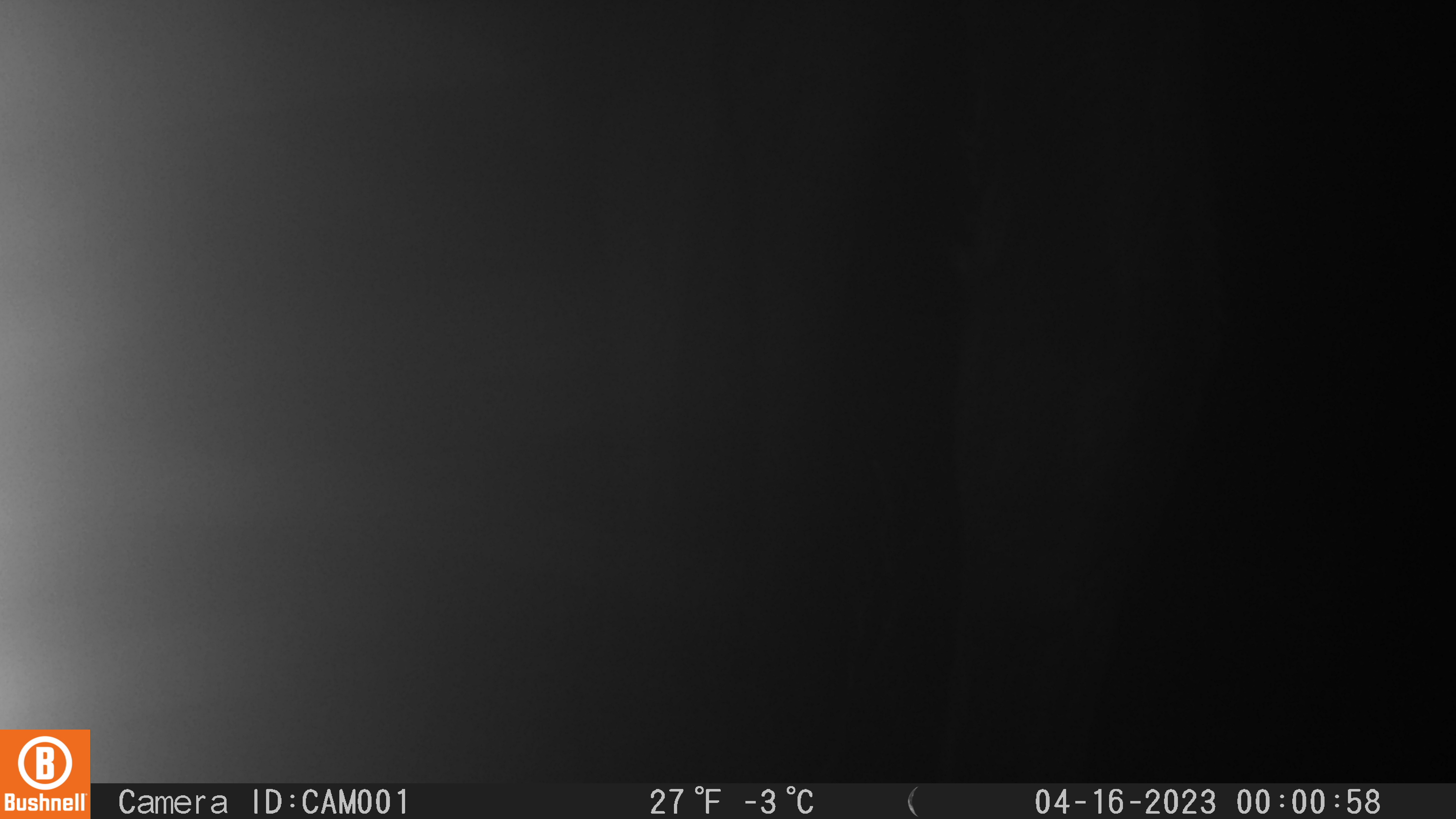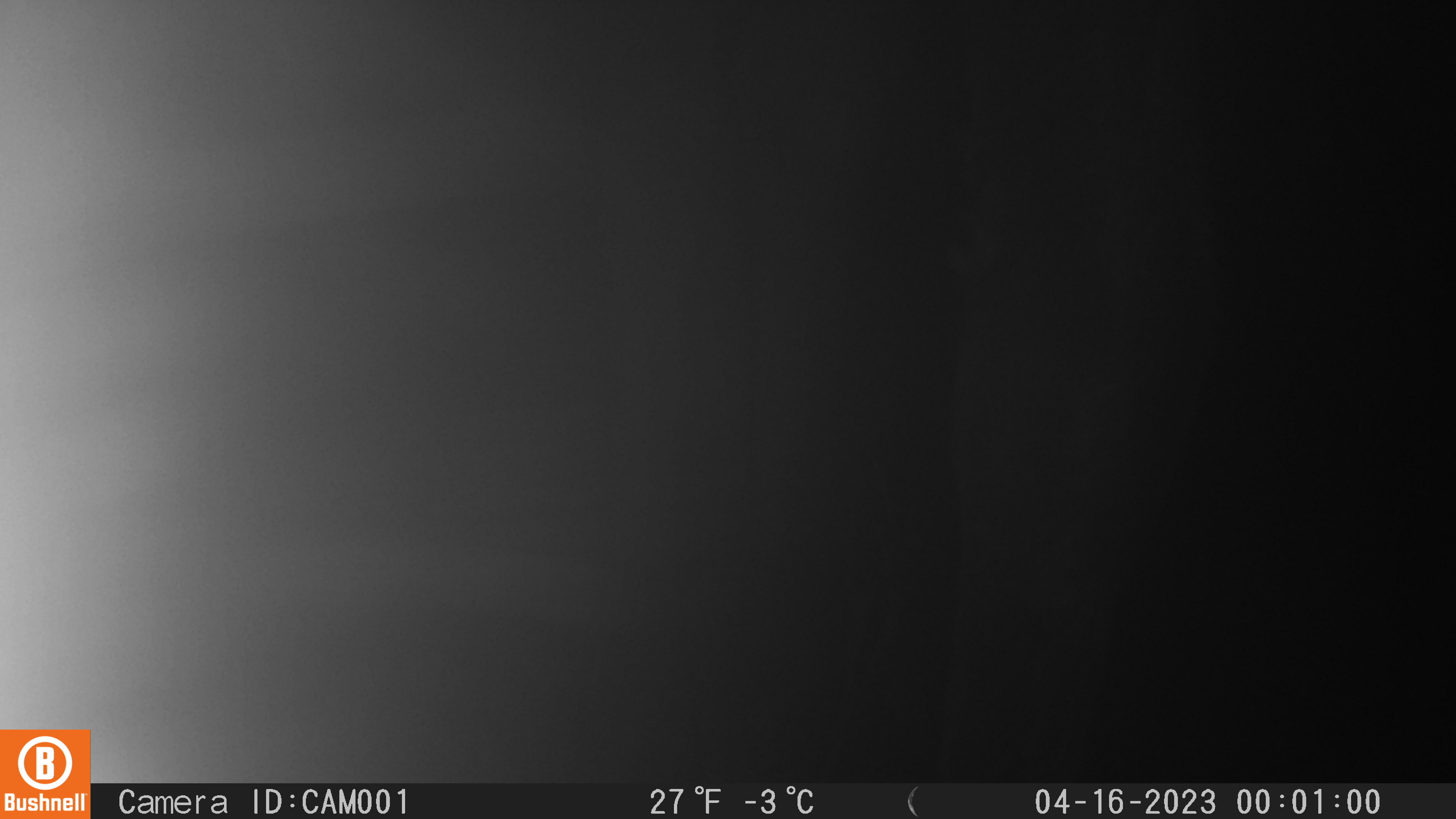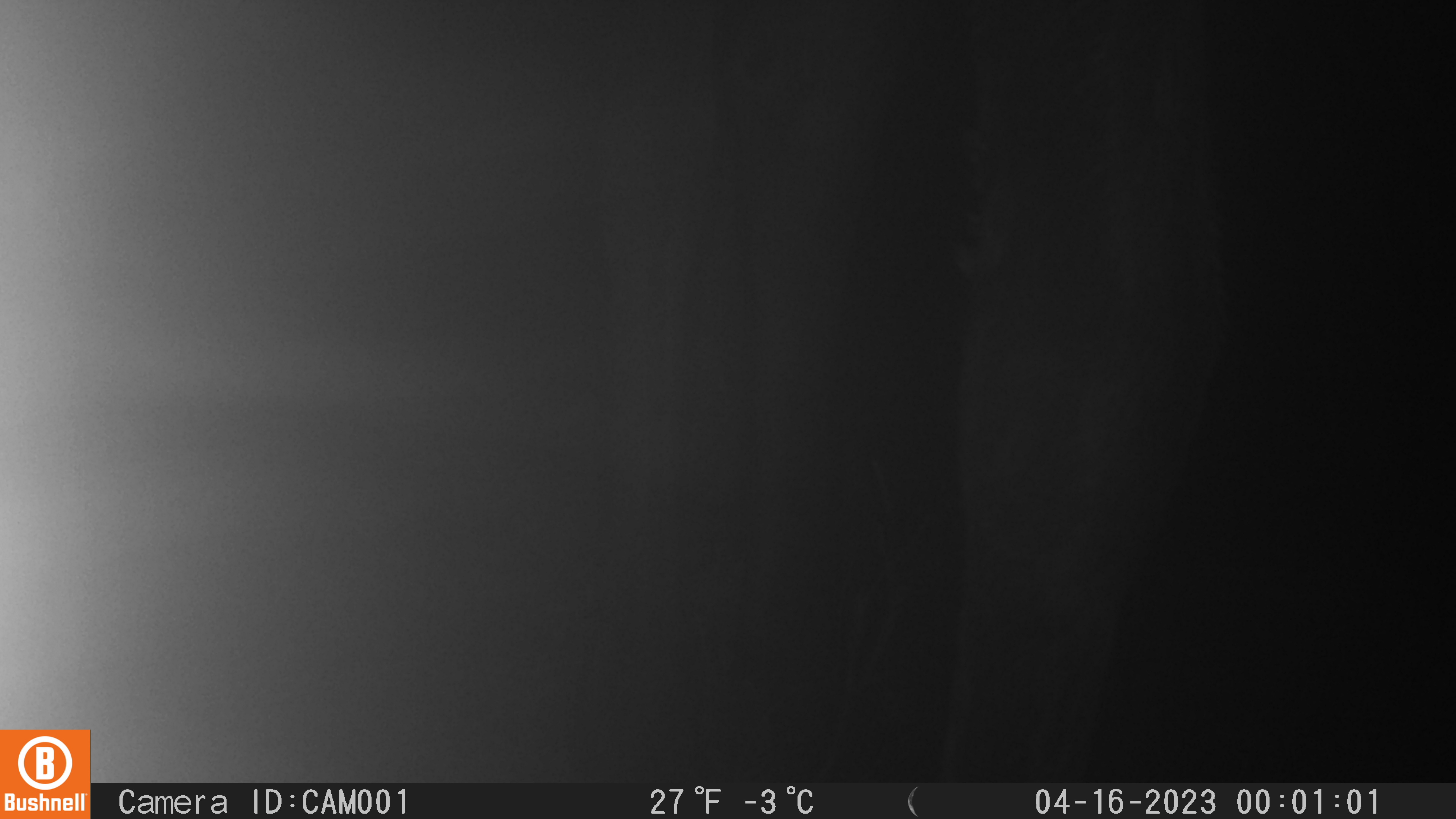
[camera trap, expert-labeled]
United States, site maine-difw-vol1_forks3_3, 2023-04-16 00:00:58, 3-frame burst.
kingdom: Animalia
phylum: Chordata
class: Mammalia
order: Artiodactyla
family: Cervidae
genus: Alces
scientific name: Alces alces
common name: moose